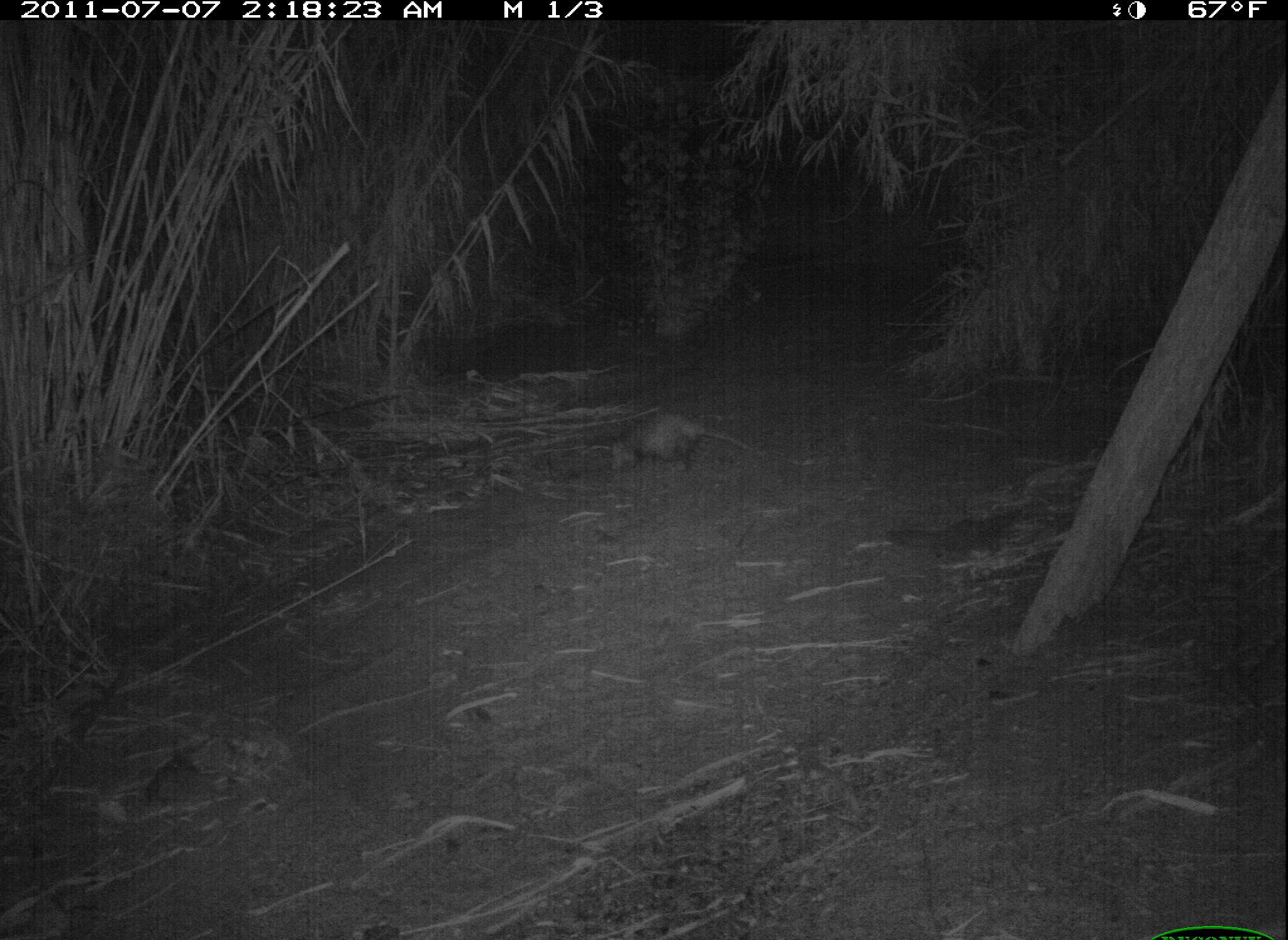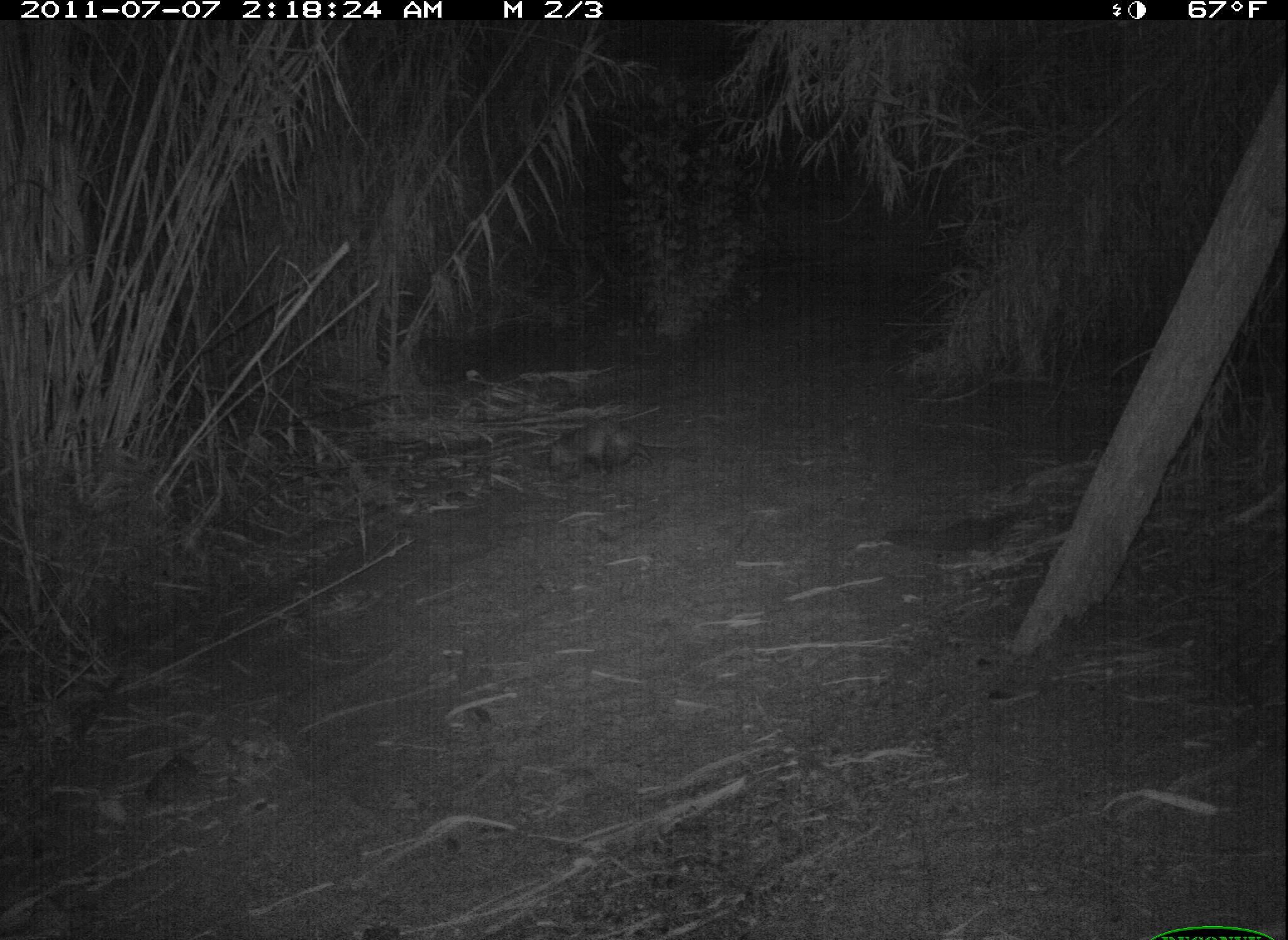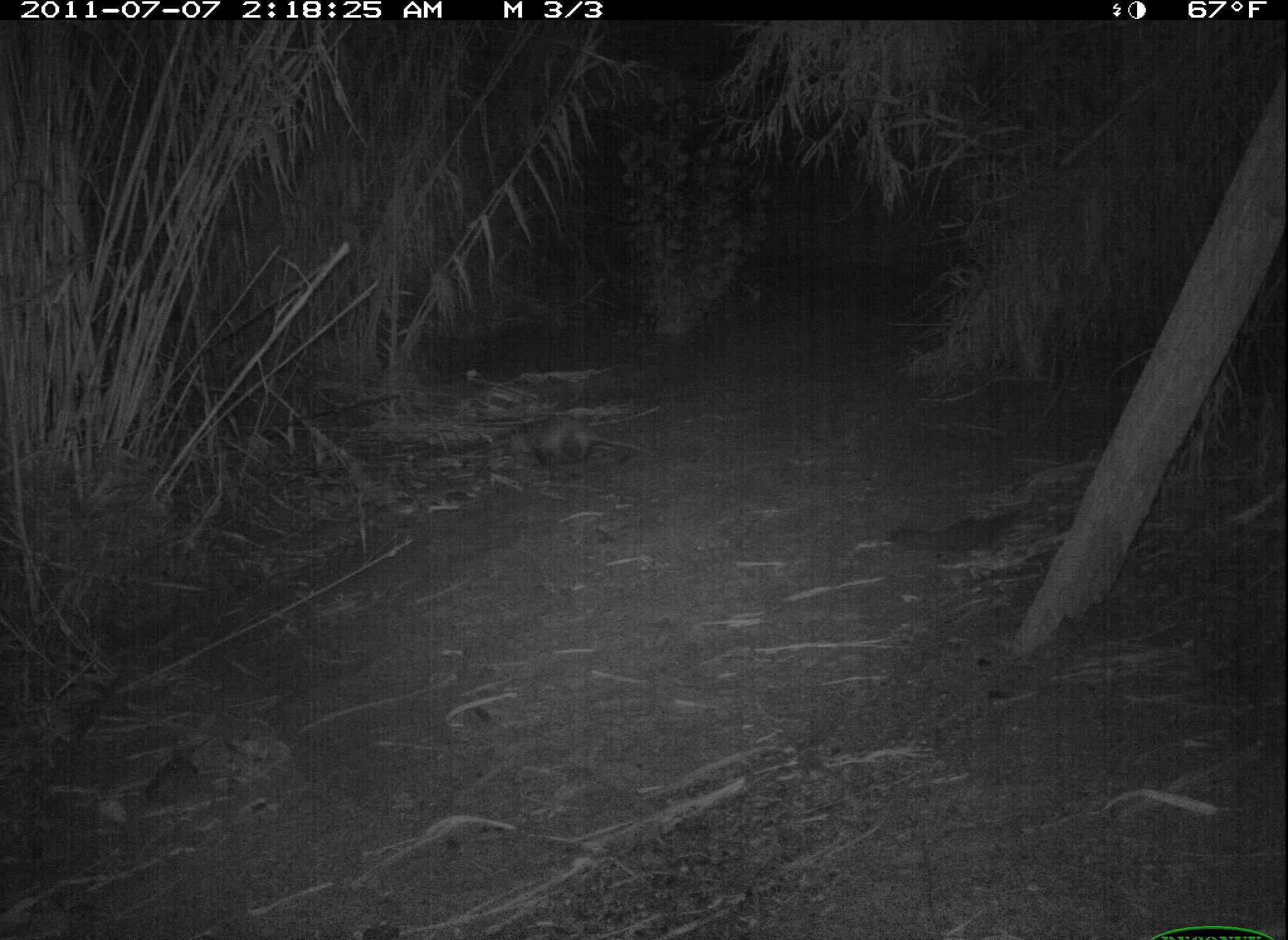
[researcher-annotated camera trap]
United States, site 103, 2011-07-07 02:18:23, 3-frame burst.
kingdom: Animalia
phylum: Chordata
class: Mammalia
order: Didelphimorphia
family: Didelphidae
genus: Didelphis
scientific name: Didelphis virginiana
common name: virginia opossum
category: opossum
Opossum (virginia opossum) (Didelphis virginiana).